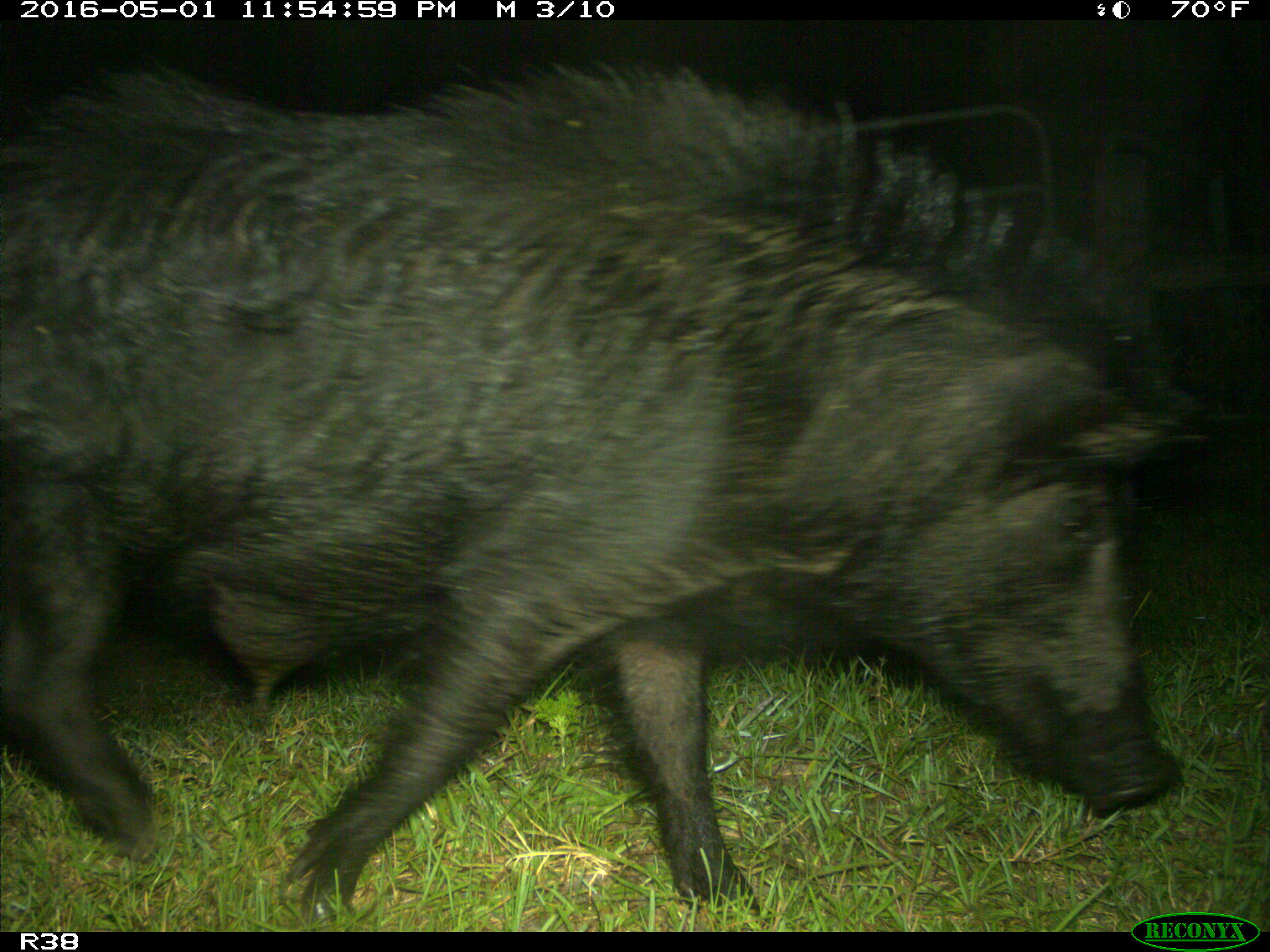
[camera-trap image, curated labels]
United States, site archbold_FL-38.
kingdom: Animalia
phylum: Chordata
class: Mammalia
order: Artiodactyla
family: Suidae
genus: Sus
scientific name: Sus scrofa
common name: wild boar